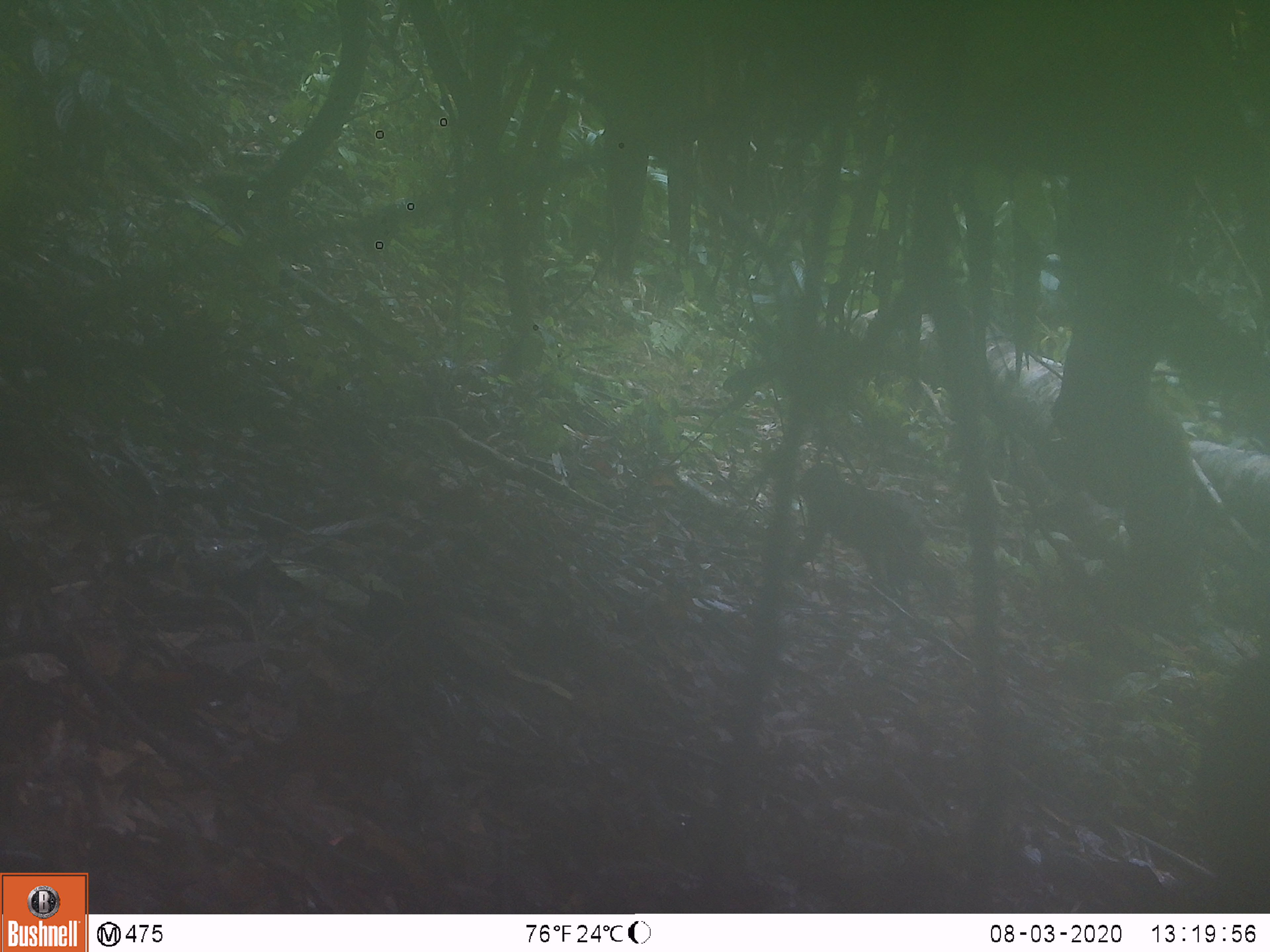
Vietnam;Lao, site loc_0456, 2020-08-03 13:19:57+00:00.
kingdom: Animalia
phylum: Chordata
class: Mammalia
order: Primates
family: Cercopithecidae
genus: Macaca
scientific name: Macaca arctoides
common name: stump-tailed macaque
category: stump tailed macaque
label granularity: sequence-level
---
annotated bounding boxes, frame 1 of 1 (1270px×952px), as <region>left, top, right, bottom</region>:
stump tailed macaque: <region>786, 460, 930, 597</region>